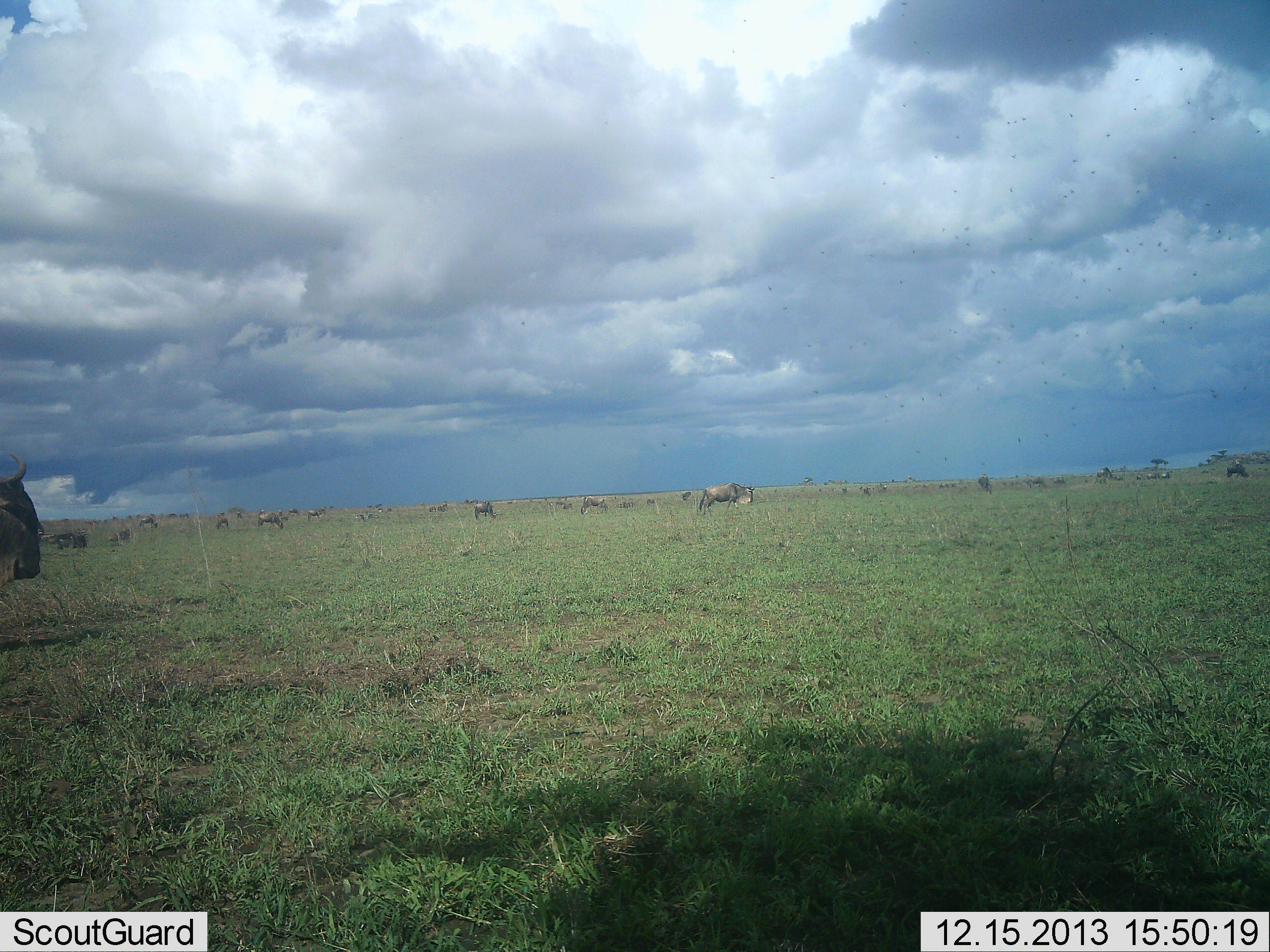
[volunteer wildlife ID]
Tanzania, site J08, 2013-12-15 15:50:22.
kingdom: Animalia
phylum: Chordata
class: Mammalia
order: Artiodactyla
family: Bovidae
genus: Connochaetes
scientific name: Connochaetes taurinus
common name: blue wildebeest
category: wildebeest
Wildebeest (blue wildebeest) (Connochaetes taurinus), count 11-50. Behavior (volunteer vote fractions): standing 50%, resting 0%, moving 30%, interacting 0%. Young present (vote fraction): 0%. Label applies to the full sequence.